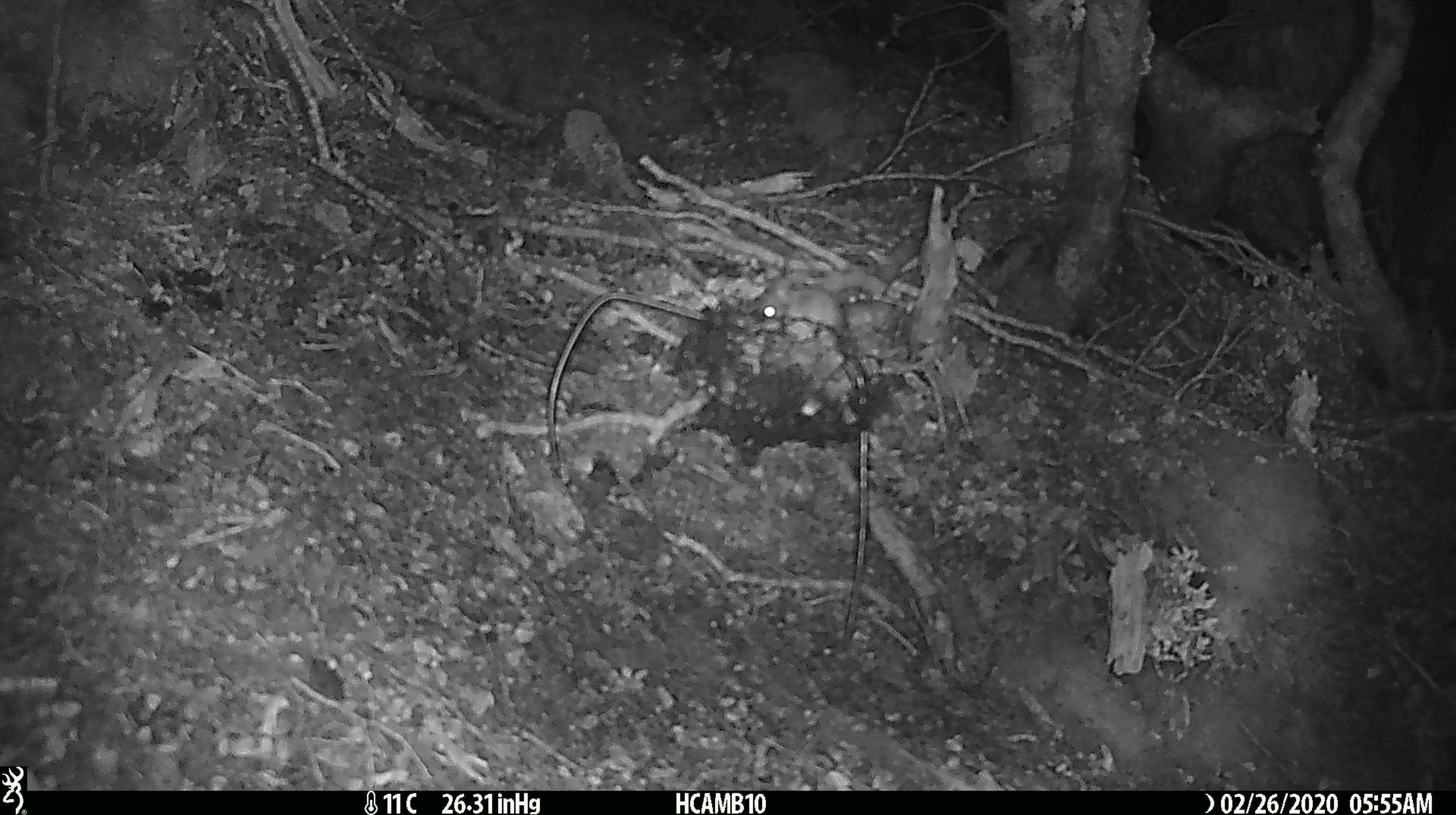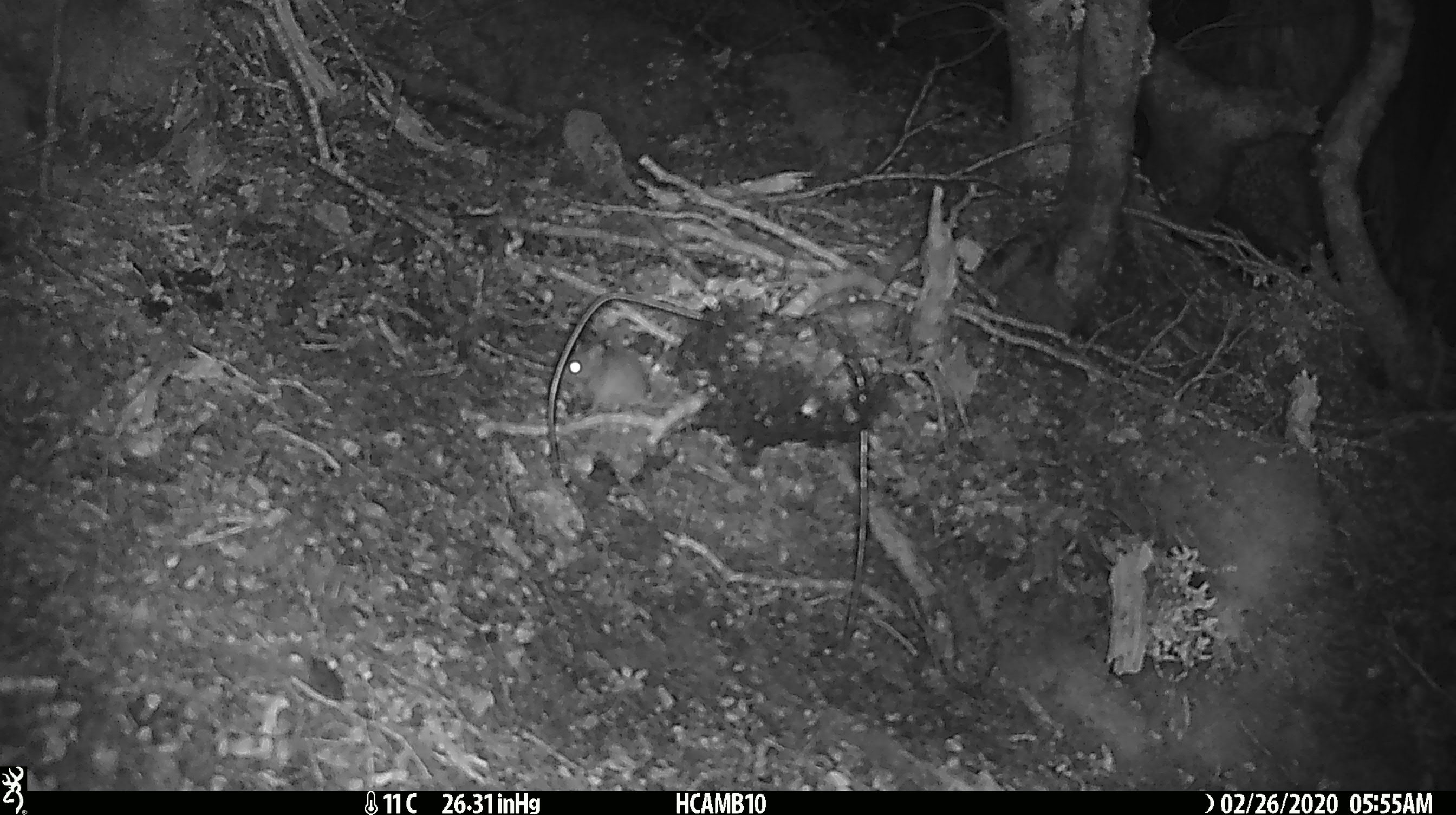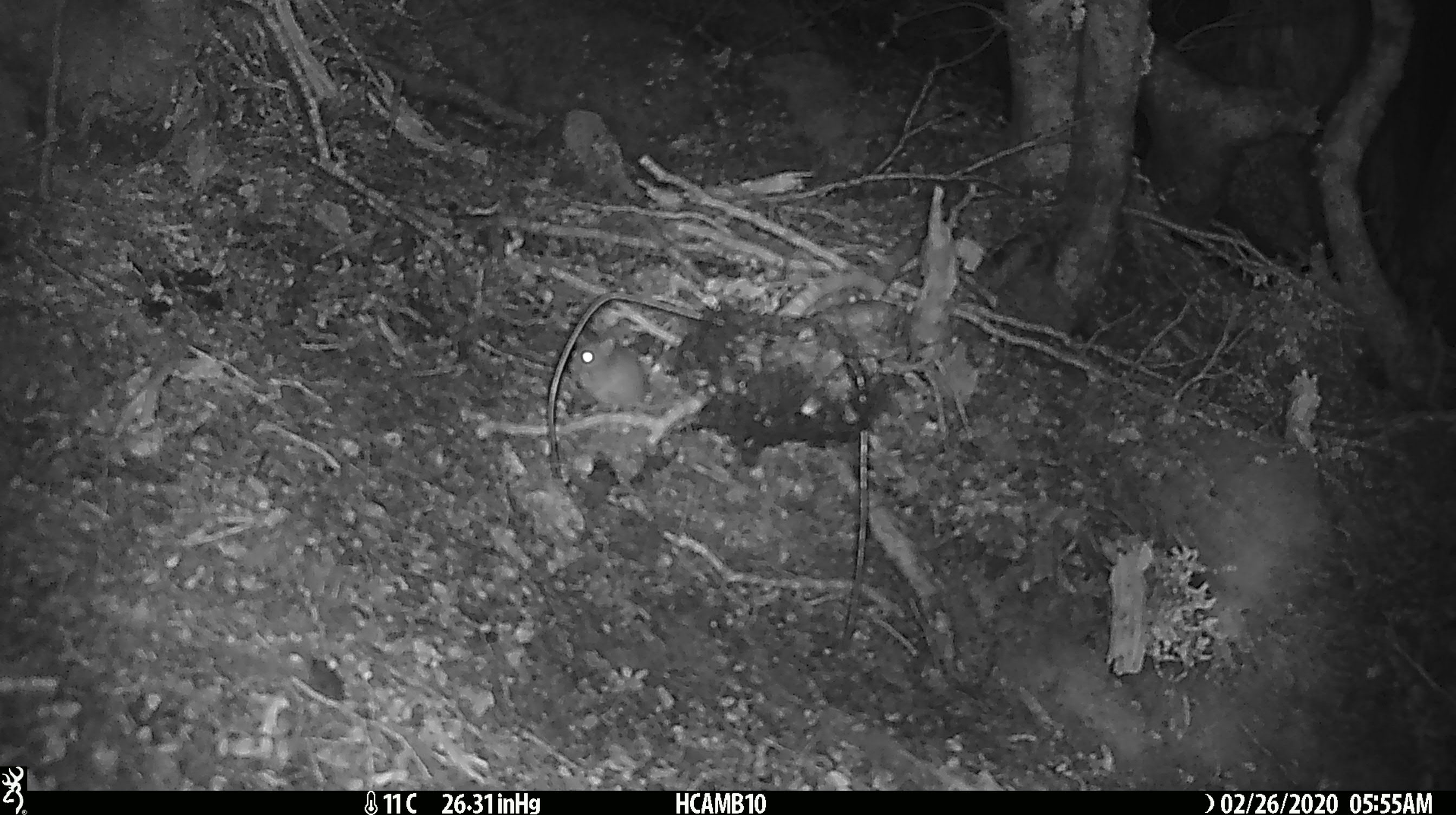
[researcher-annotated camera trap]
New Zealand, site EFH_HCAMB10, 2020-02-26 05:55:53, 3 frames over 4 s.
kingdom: Animalia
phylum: Chordata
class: Mammalia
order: Rodentia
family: Muridae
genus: Mus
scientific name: Mus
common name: mouse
Mouse (Mus).